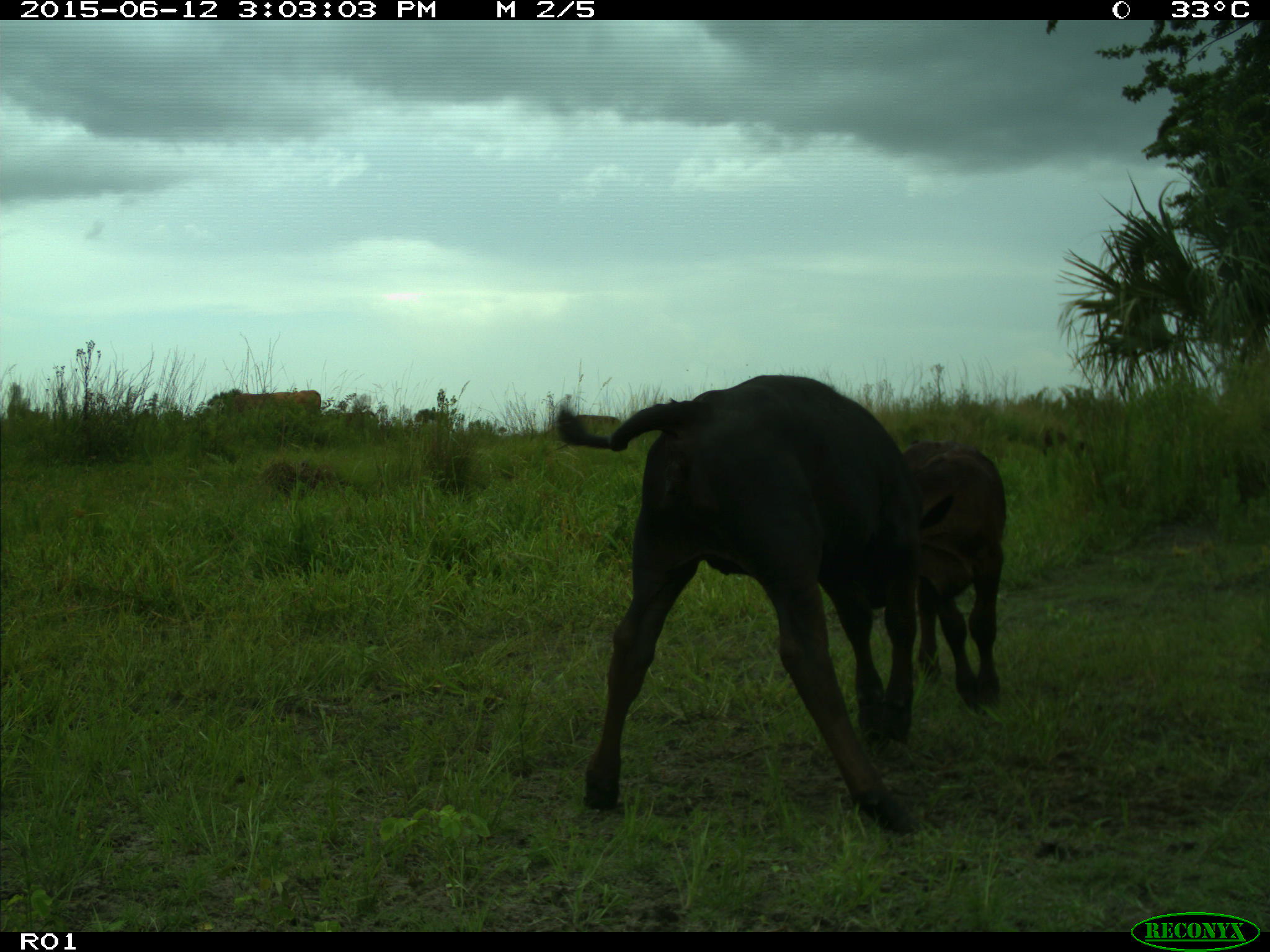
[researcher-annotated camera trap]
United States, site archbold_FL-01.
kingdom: Animalia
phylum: Chordata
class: Mammalia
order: Artiodactyla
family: Bovidae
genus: Bos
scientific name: Bos taurus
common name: domestic cow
Bos taurus (domestic cow).